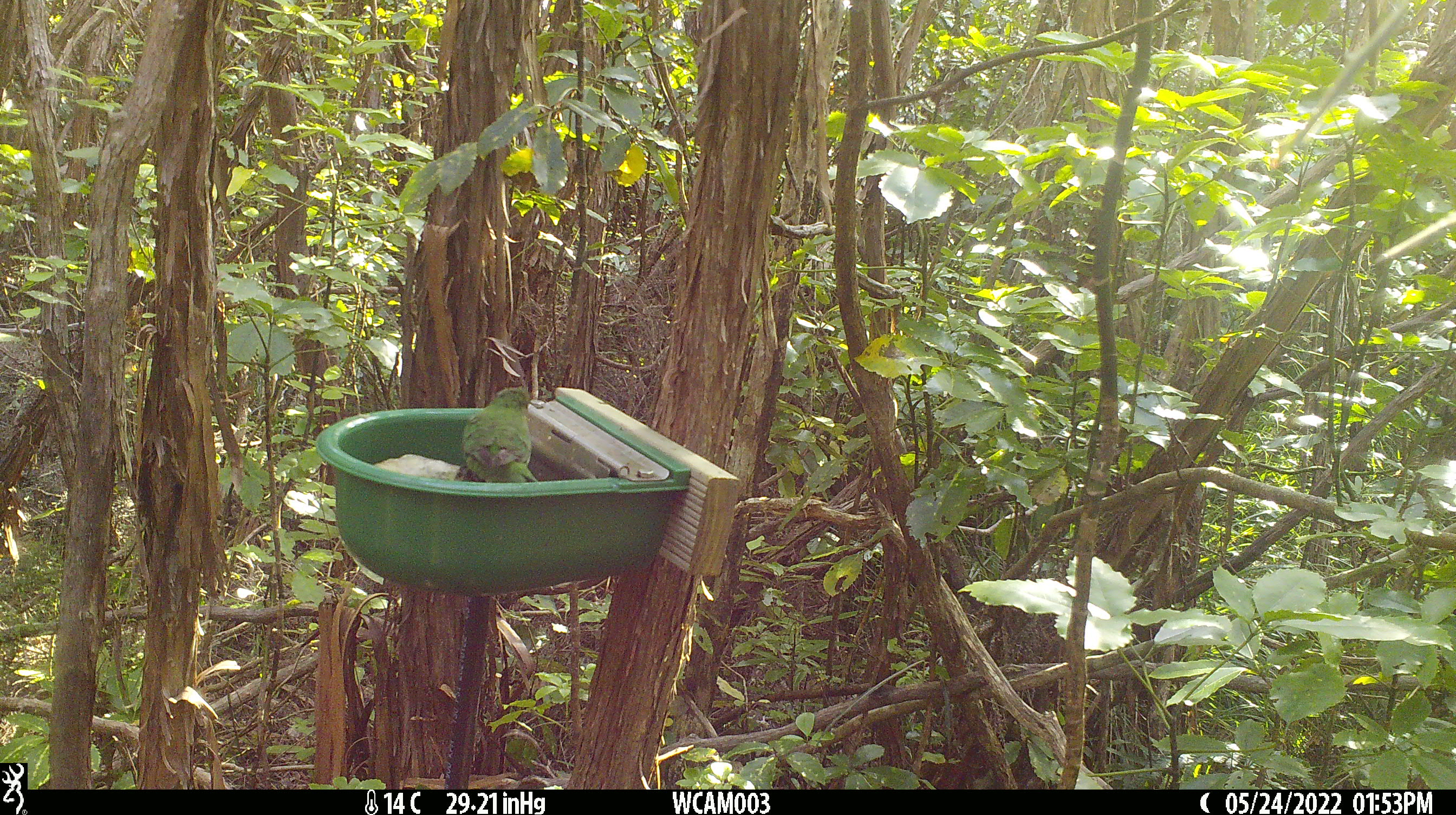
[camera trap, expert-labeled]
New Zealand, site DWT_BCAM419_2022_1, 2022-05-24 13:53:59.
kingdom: Animalia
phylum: Chordata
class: Aves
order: Psittaciformes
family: Psittaculidae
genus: Cyanoramphus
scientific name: Cyanoramphus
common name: parakeet